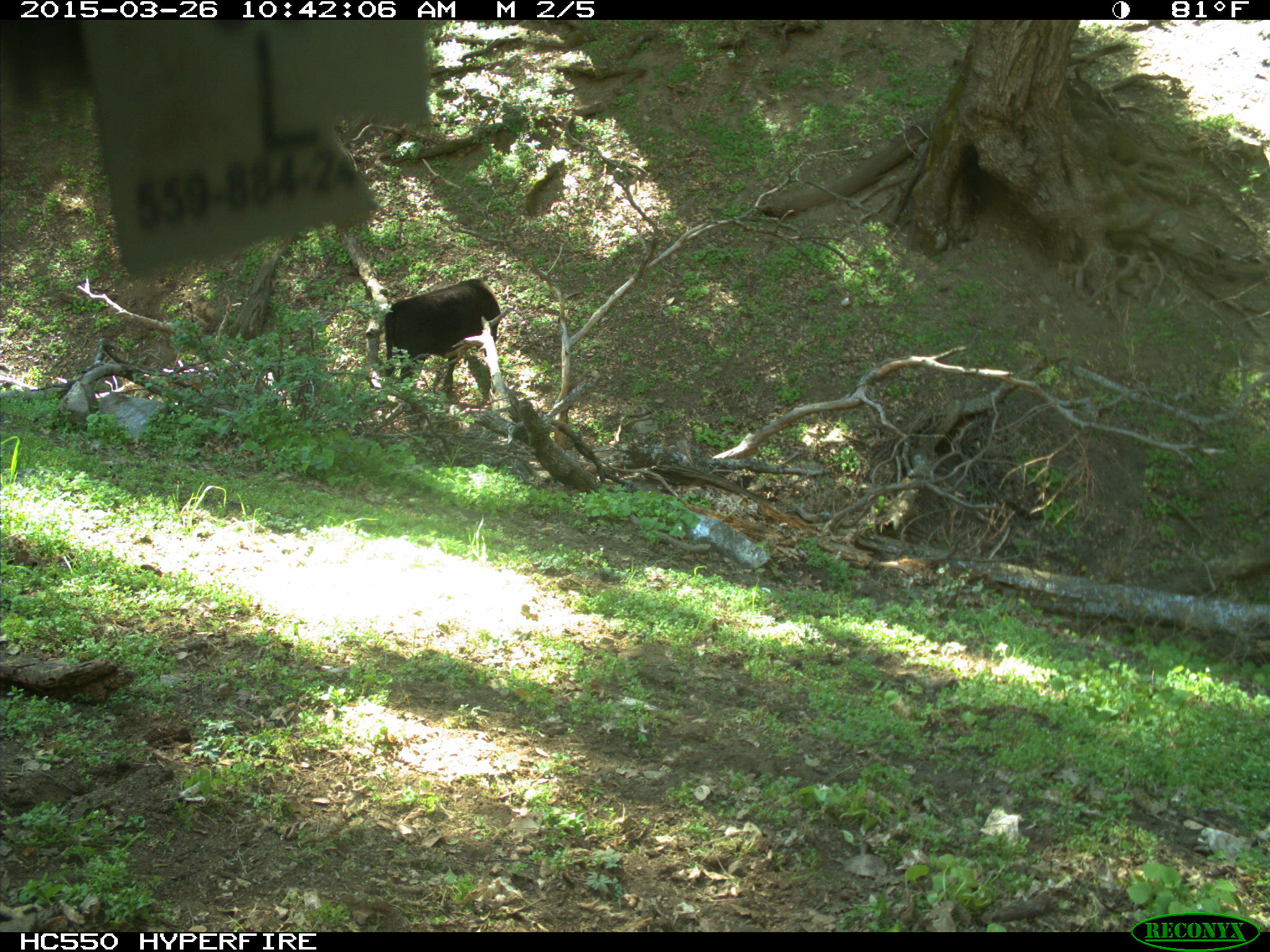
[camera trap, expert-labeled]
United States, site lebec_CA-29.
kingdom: Animalia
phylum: Chordata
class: Mammalia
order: Artiodactyla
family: Bovidae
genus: Bos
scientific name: Bos taurus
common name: domestic cow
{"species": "Bos taurus (domestic cow)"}